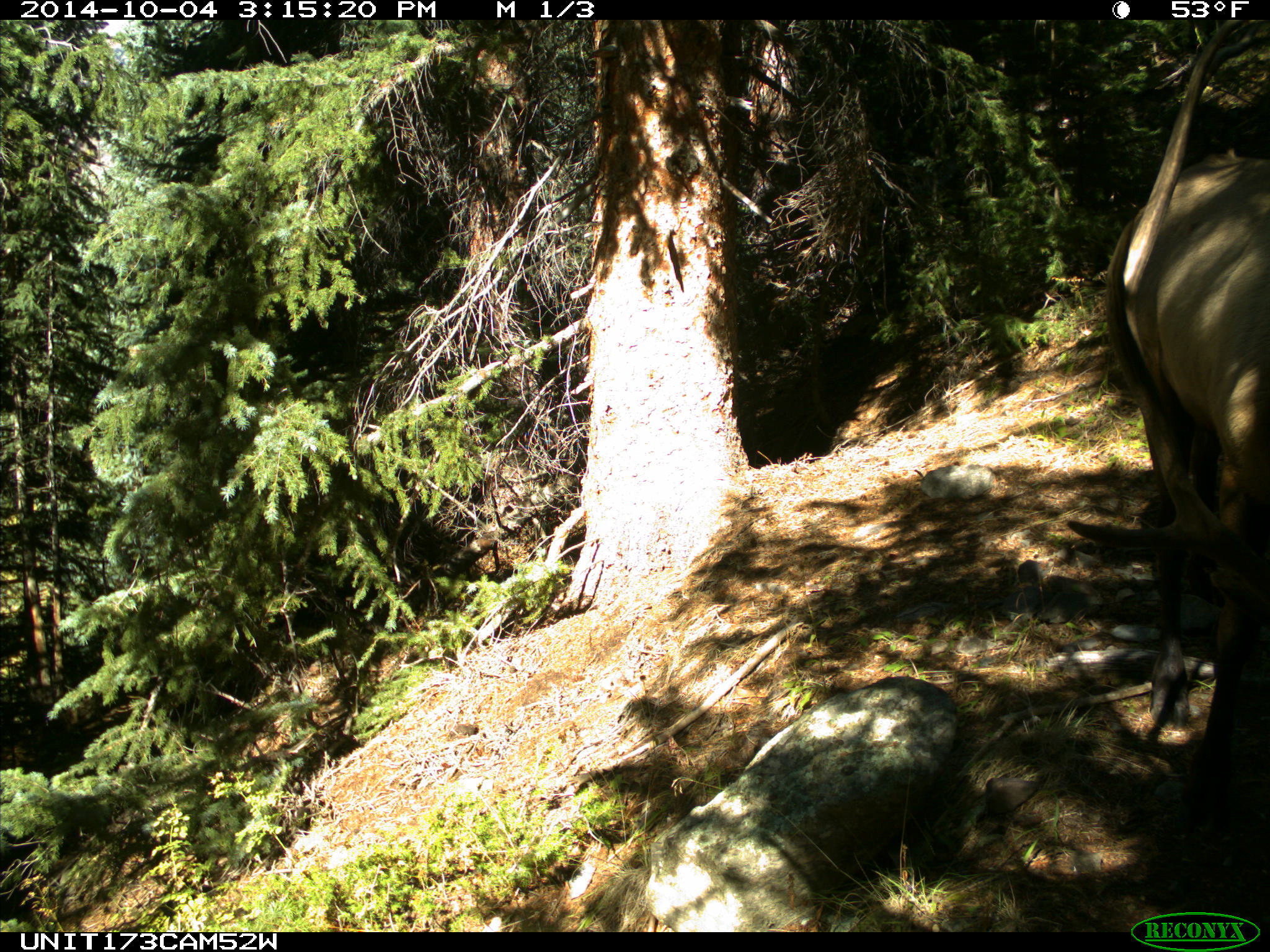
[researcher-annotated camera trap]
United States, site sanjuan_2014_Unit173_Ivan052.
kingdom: Animalia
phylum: Chordata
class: Mammalia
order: Artiodactyla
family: Cervidae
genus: Cervus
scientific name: Cervus elaphus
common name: red deer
Cervus elaphus (red deer).